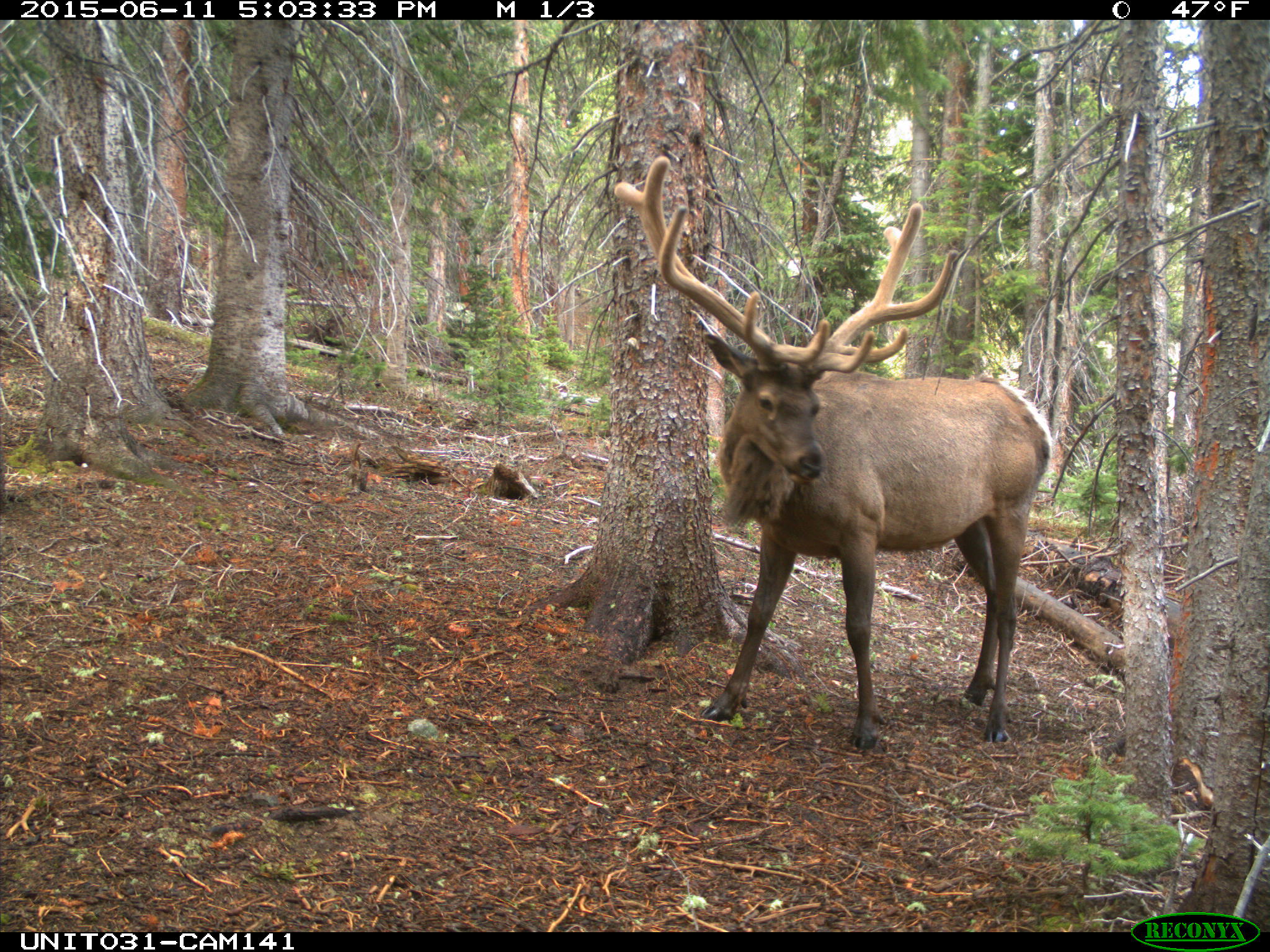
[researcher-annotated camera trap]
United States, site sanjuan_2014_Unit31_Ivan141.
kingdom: Animalia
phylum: Chordata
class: Mammalia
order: Artiodactyla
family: Cervidae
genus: Cervus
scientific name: Cervus elaphus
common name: red deer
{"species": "Cervus elaphus (red deer)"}